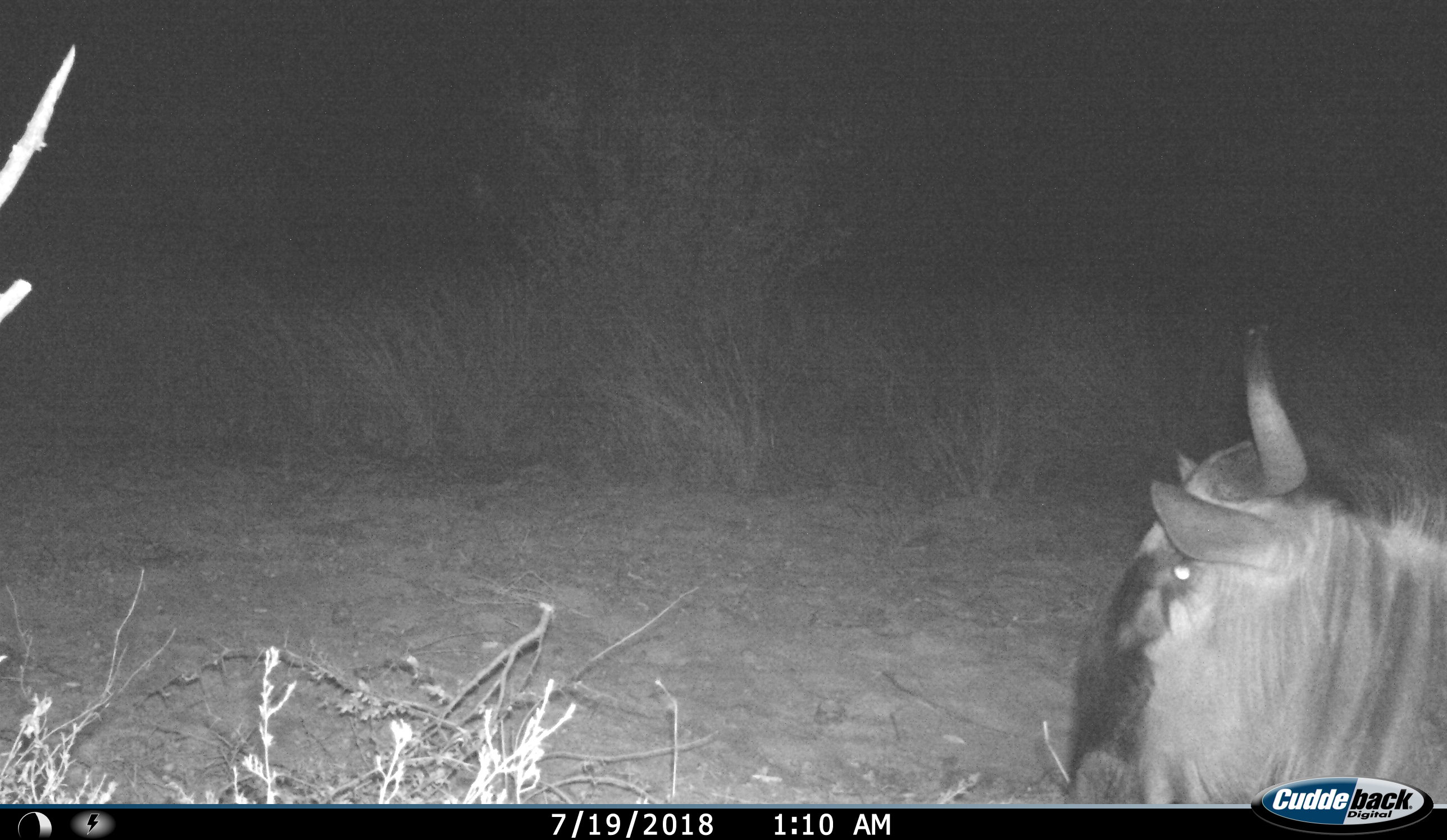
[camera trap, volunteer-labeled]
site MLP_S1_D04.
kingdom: Animalia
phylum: Chordata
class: Mammalia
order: Artiodactyla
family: Bovidae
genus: Connochaetes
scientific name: Connochaetes taurinus taurinus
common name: blue wildebeest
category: wildebeestblue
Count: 1.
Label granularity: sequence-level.